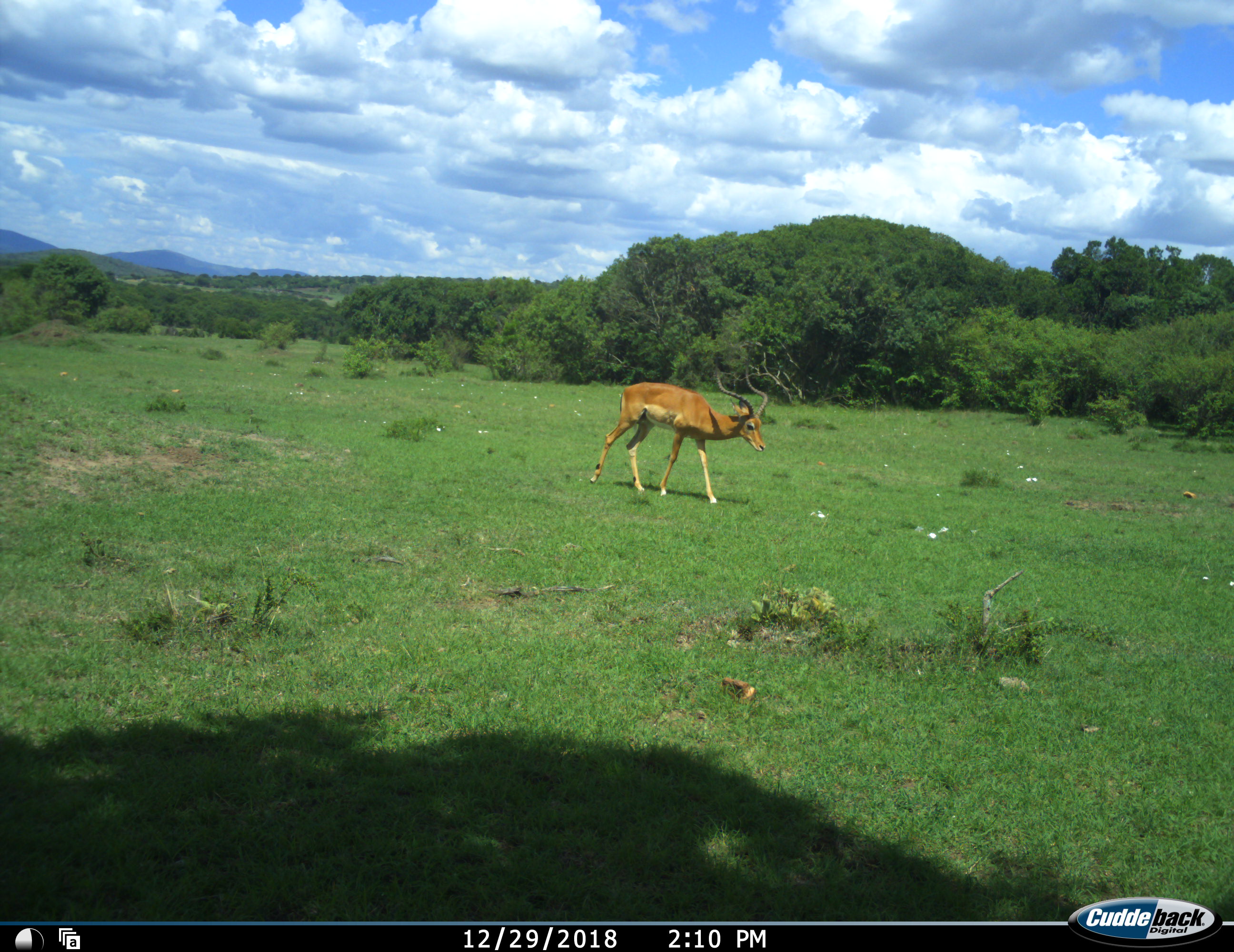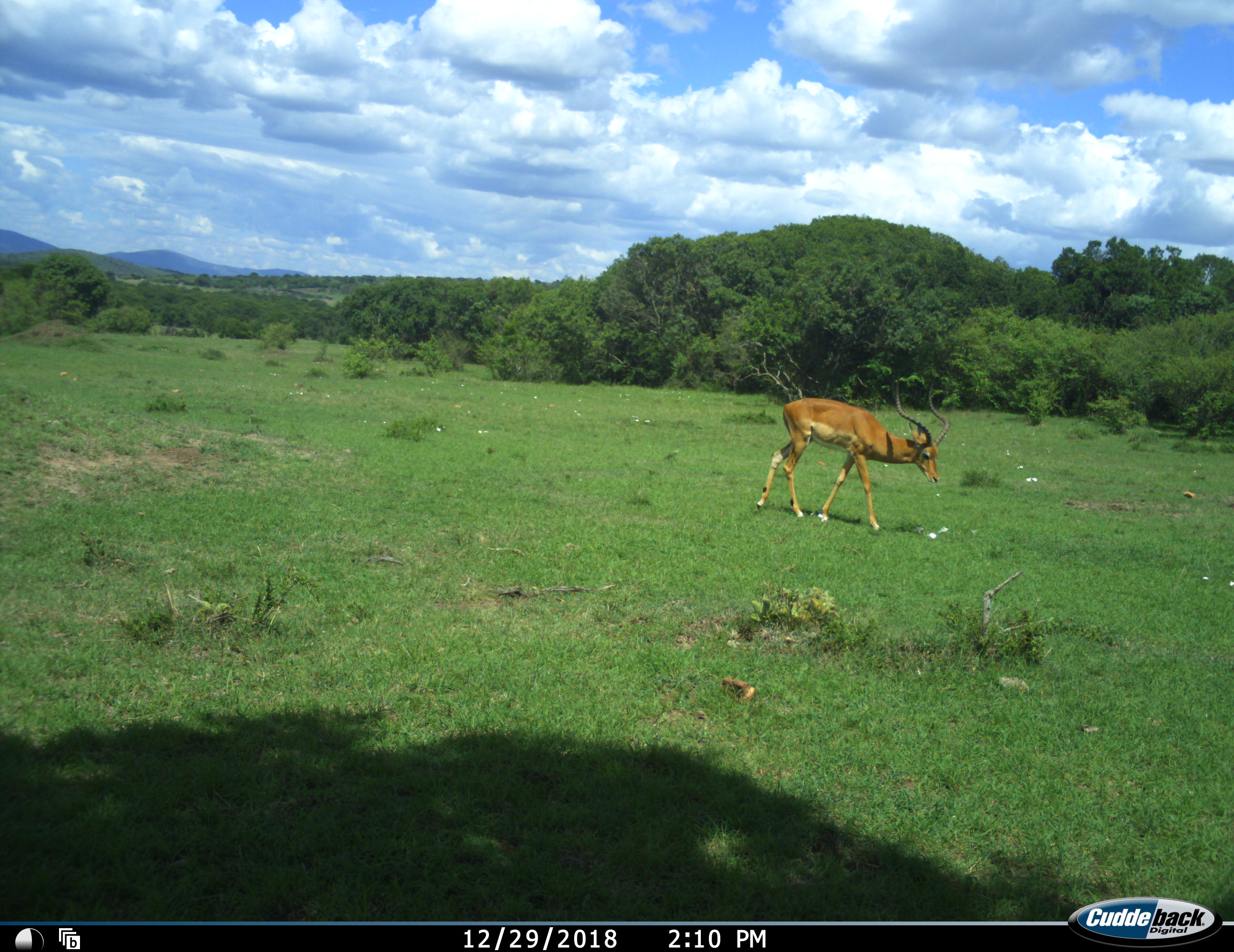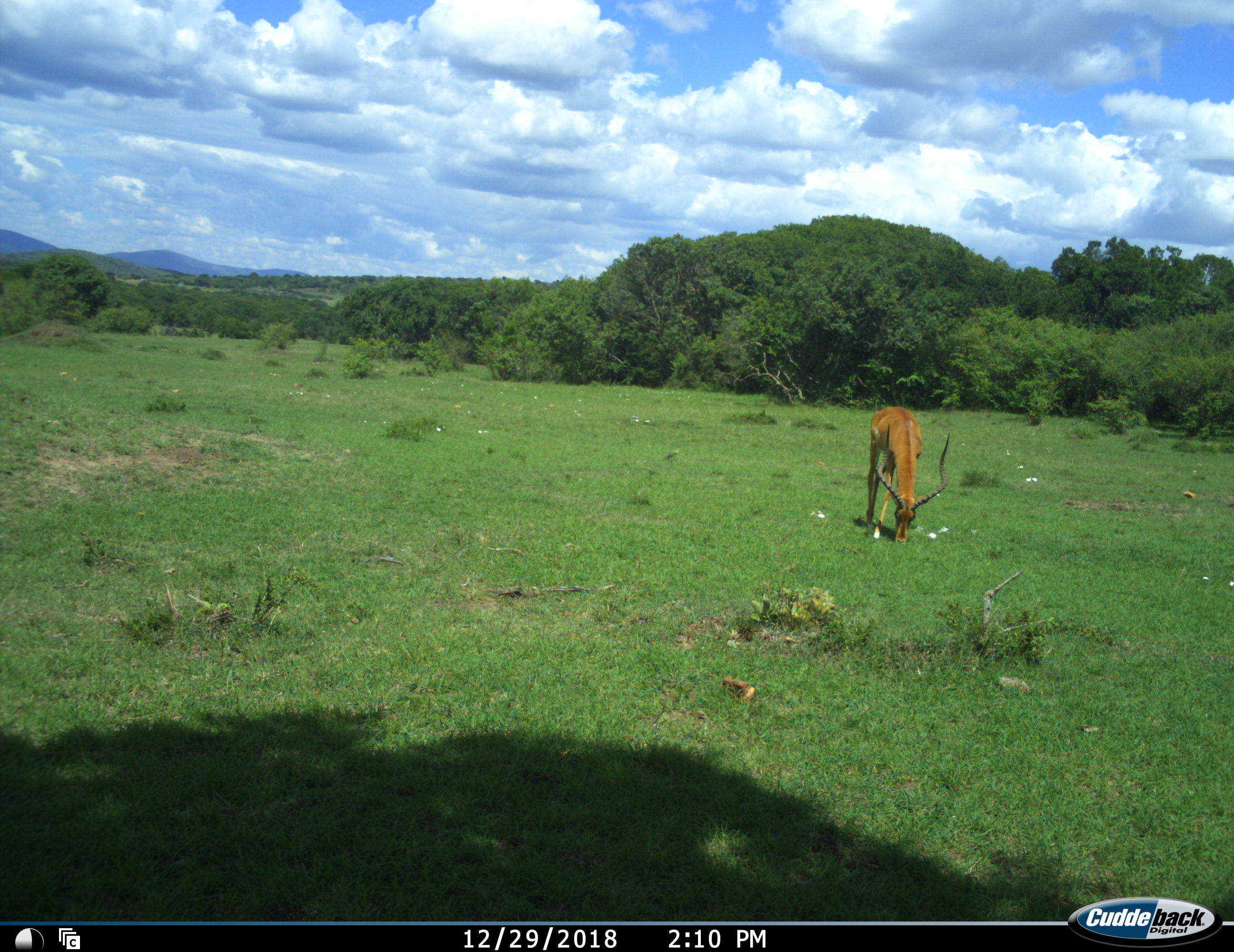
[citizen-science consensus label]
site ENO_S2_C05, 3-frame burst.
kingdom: Animalia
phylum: Chordata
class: Mammalia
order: Artiodactyla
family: Bovidae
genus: Aepyceros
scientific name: Aepyceros melampus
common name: impala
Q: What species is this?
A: Impala (Aepyceros melampus).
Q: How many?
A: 1.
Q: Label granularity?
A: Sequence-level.